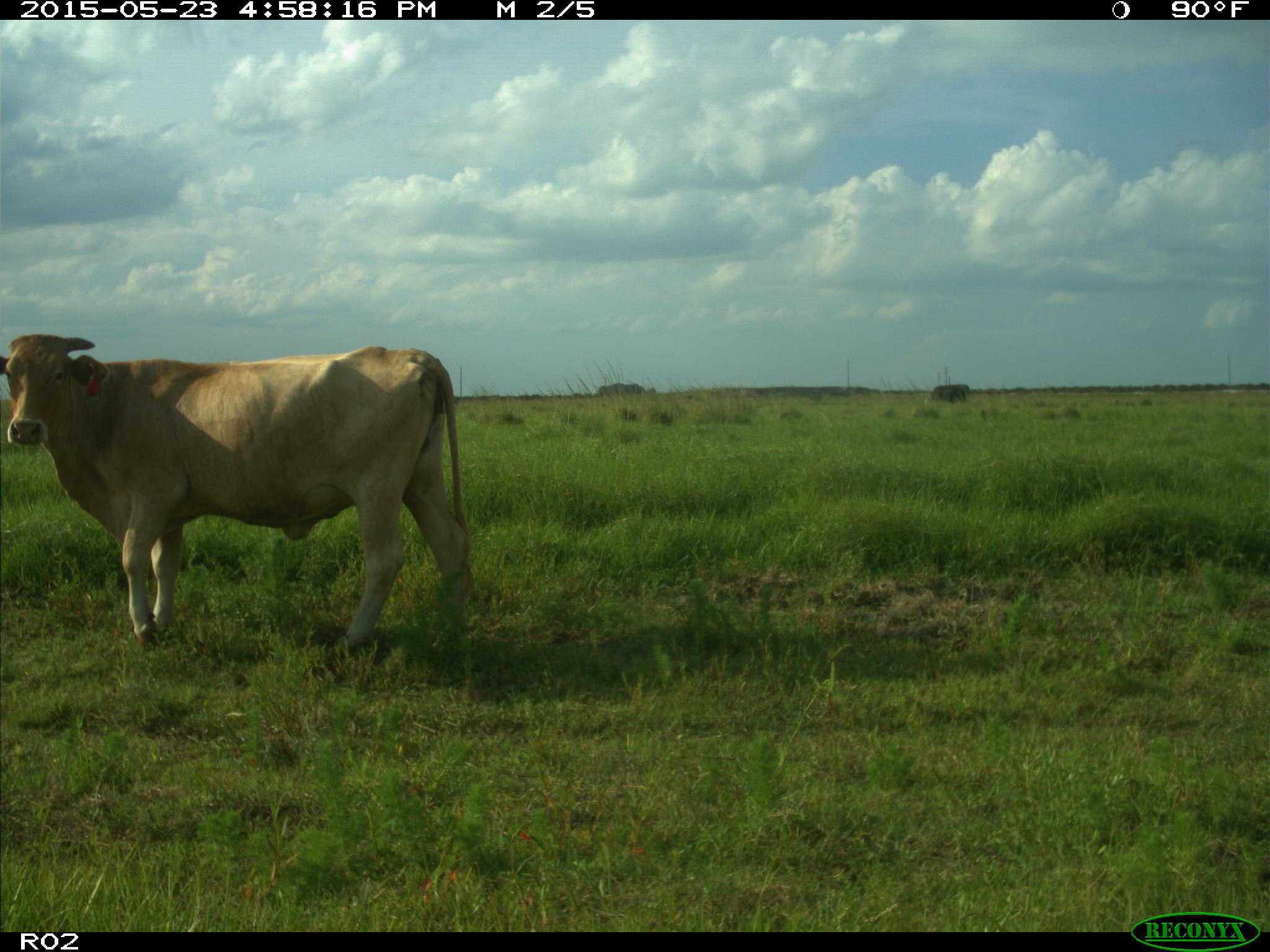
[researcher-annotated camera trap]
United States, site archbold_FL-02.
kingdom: Animalia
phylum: Chordata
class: Mammalia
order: Artiodactyla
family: Bovidae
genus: Bos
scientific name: Bos taurus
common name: domestic cow